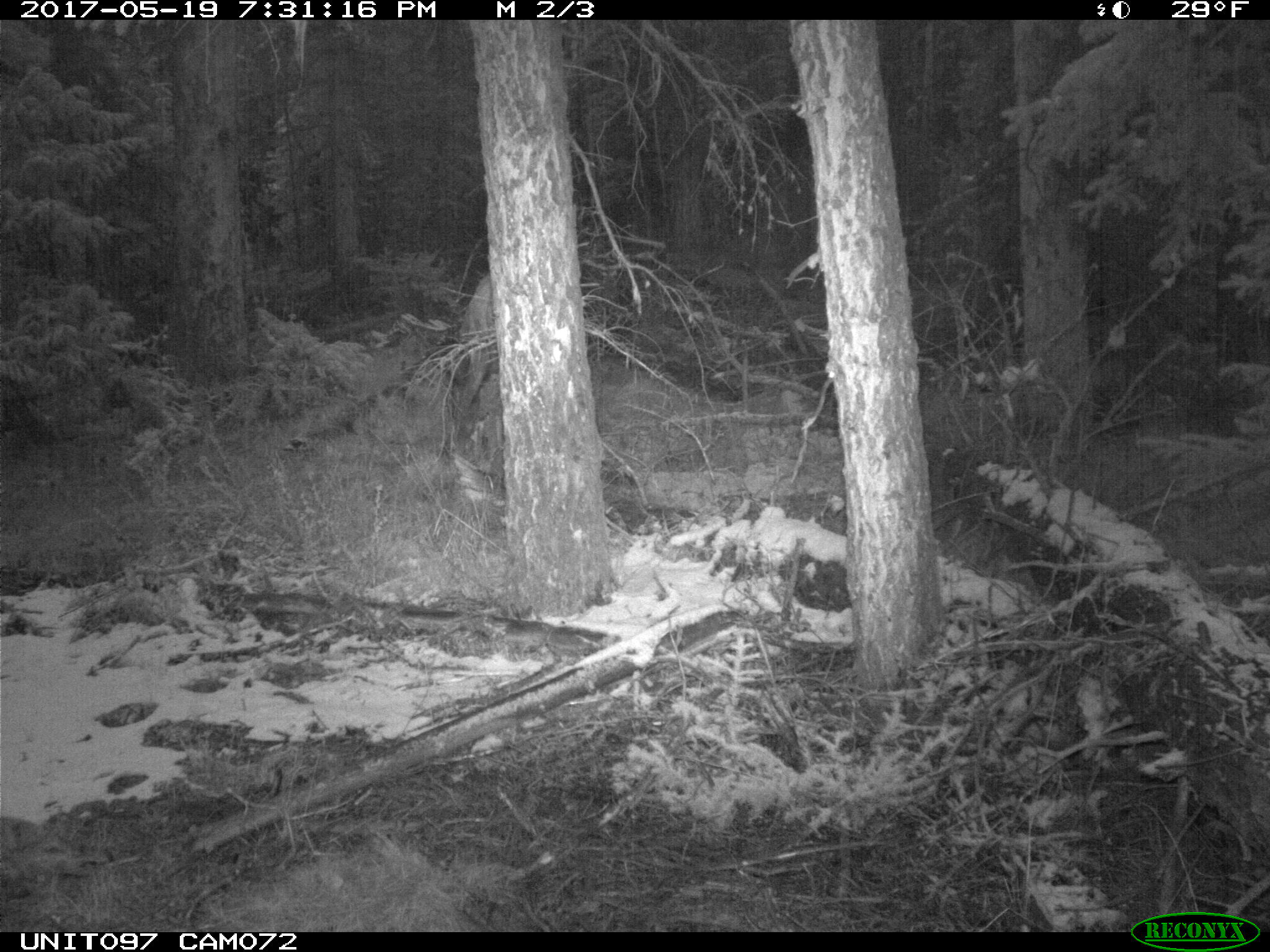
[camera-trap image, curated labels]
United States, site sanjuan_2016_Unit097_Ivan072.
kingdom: Animalia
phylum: Chordata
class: Mammalia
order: Artiodactyla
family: Cervidae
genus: Cervus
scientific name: Cervus elaphus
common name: red deer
Cervus elaphus (red deer).